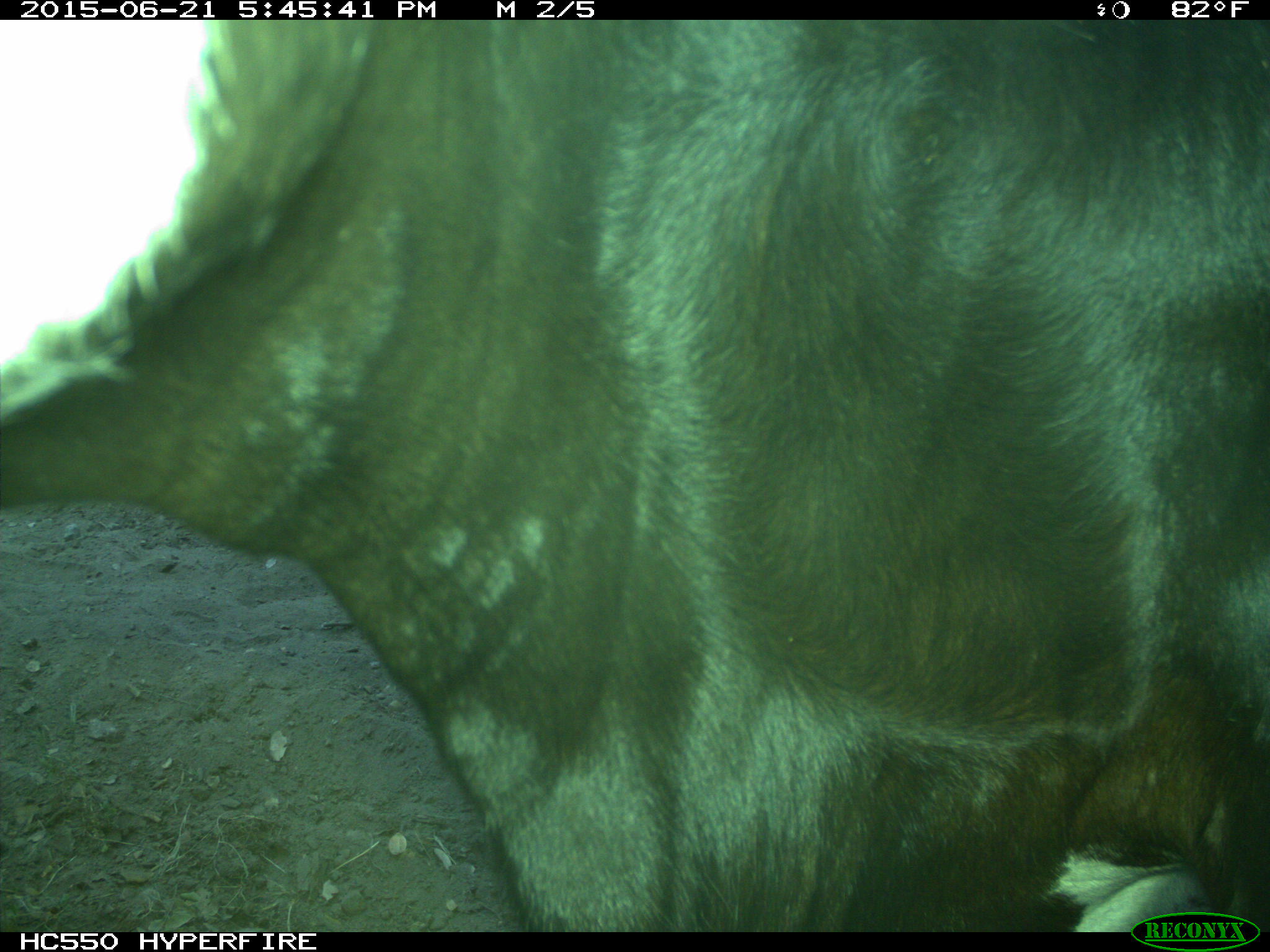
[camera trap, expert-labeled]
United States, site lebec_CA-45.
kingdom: Animalia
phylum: Chordata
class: Mammalia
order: Artiodactyla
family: Bovidae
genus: Bos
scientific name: Bos taurus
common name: domestic cow